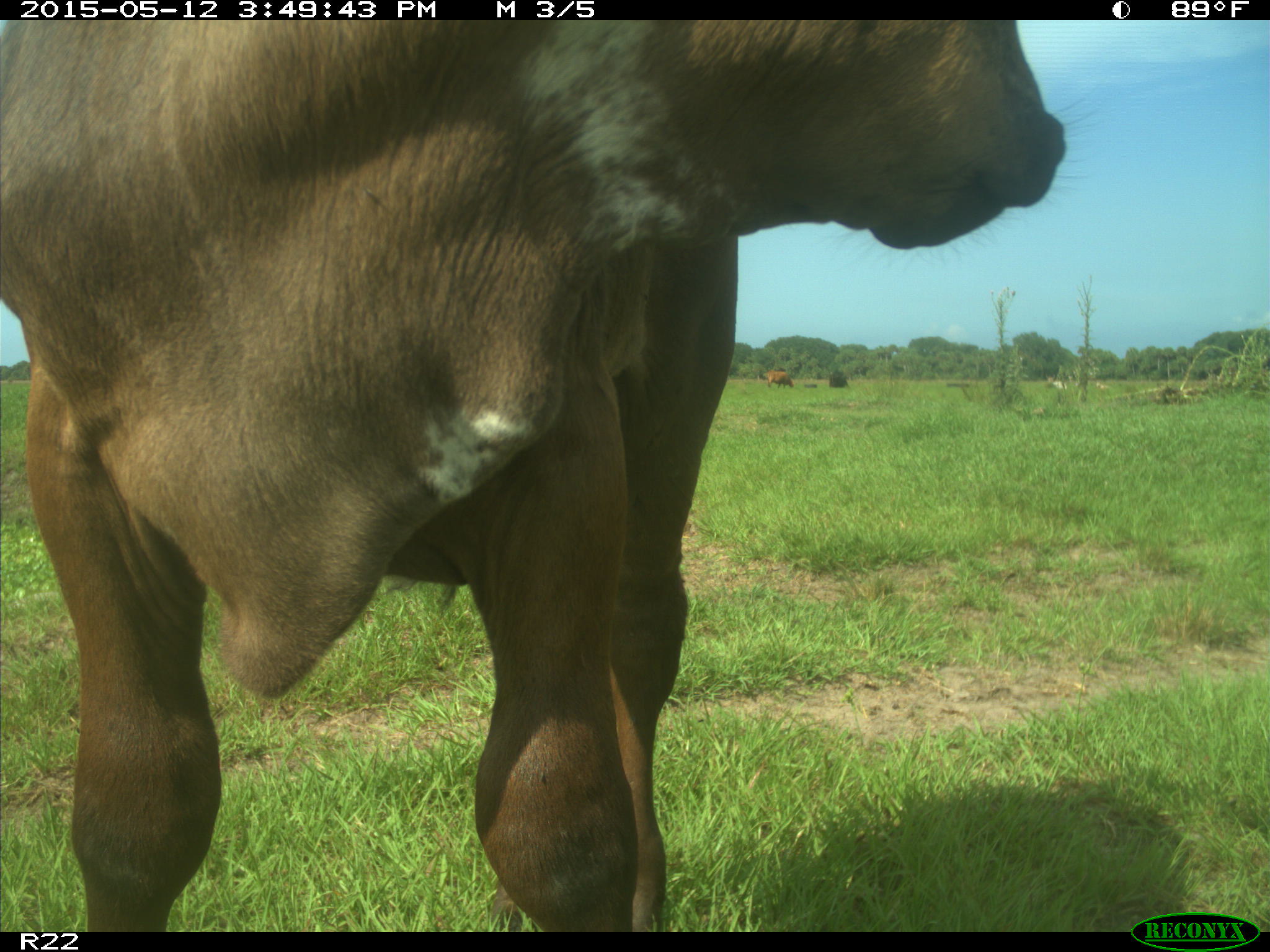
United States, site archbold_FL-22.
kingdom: Animalia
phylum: Chordata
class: Mammalia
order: Artiodactyla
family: Bovidae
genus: Bos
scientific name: Bos taurus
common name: domestic cow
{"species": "Bos taurus (domestic cow)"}